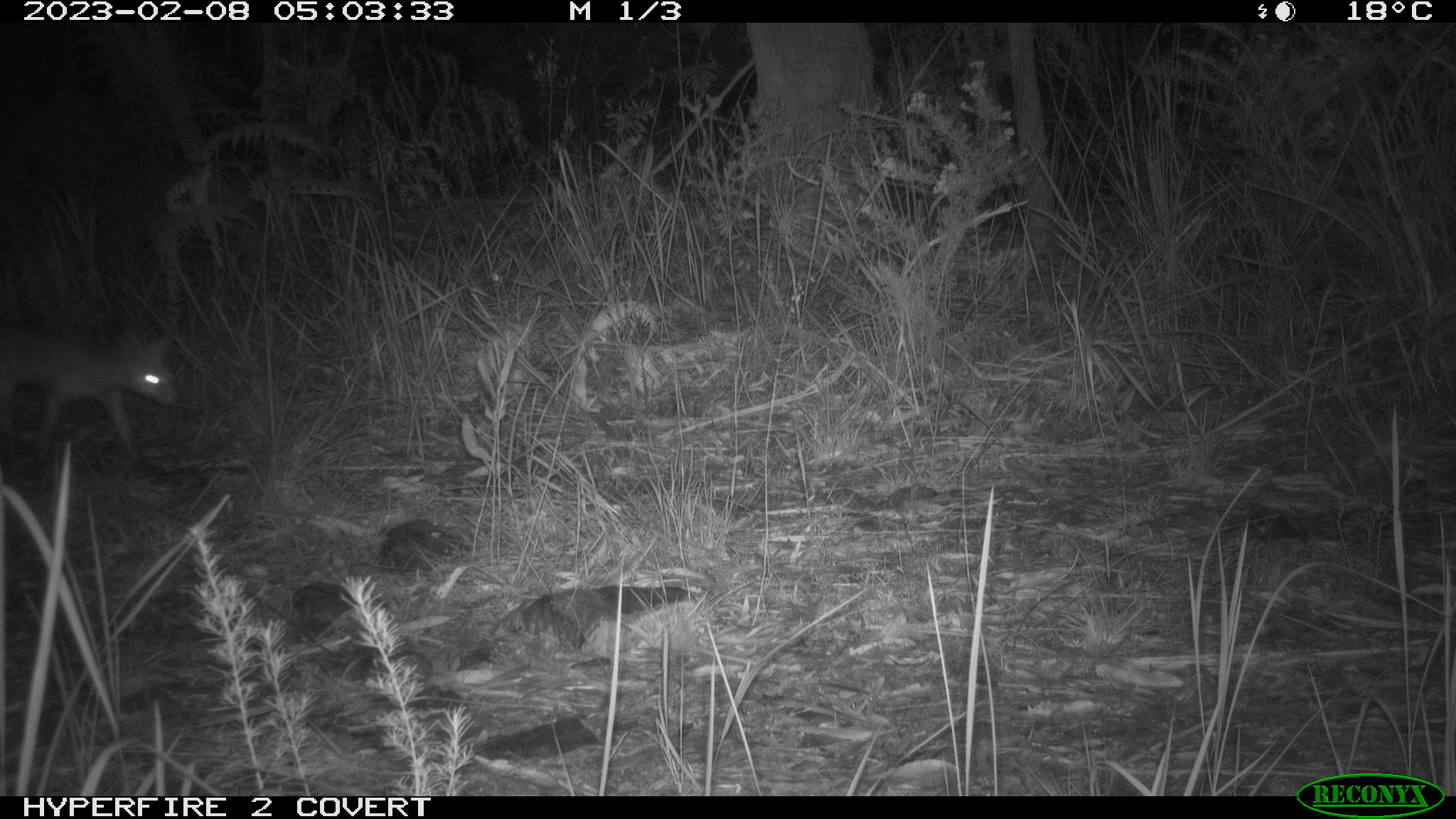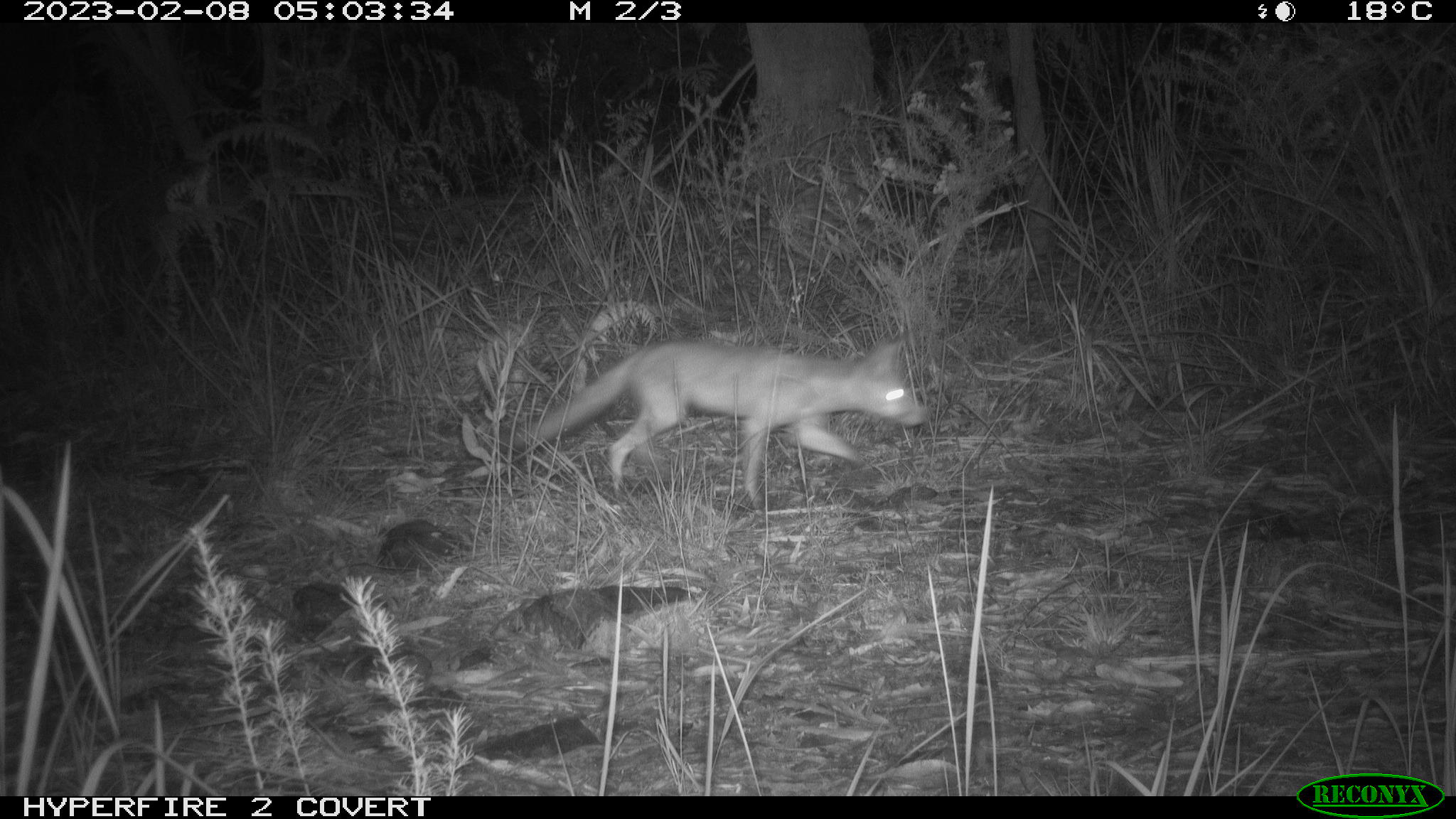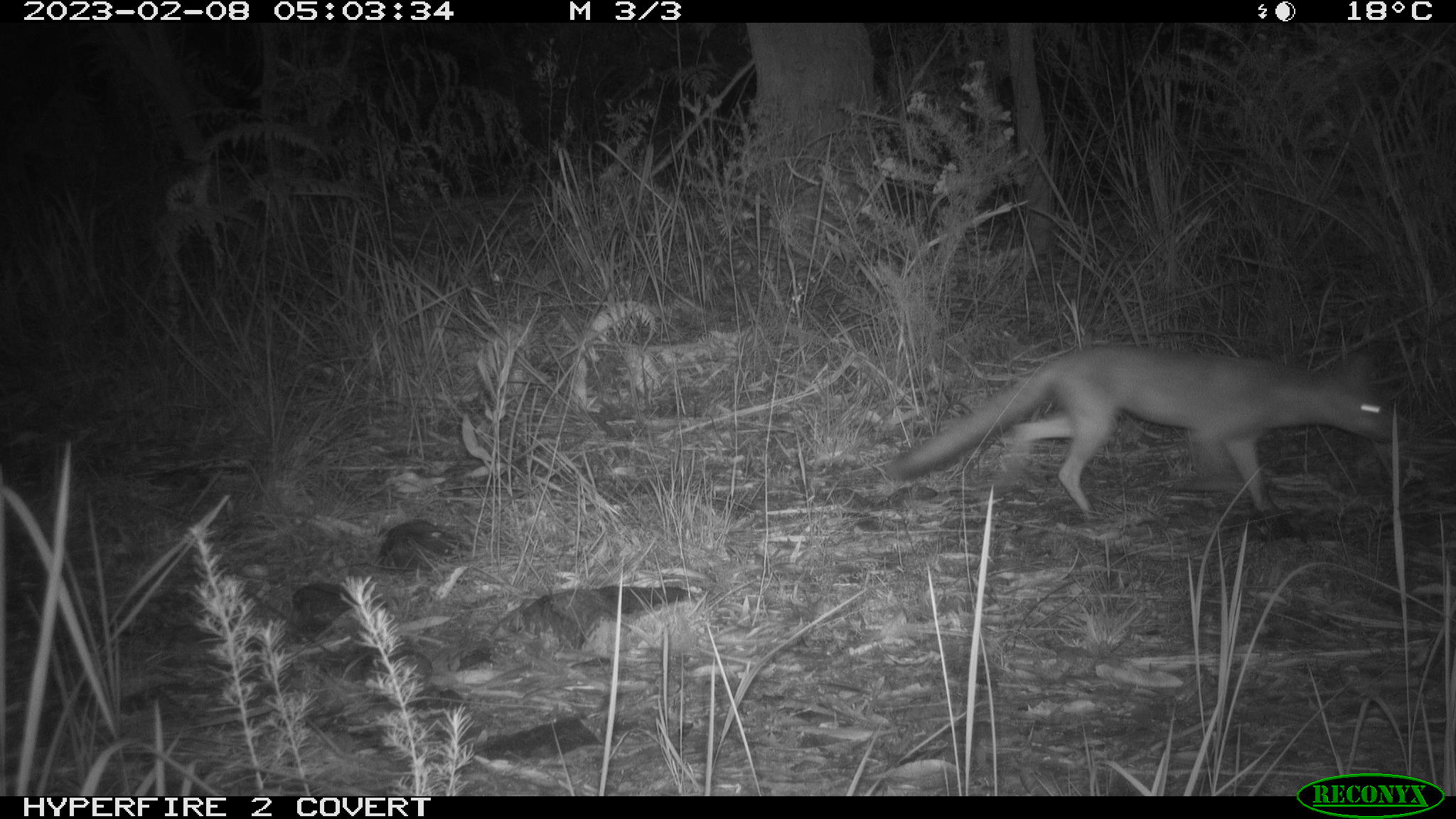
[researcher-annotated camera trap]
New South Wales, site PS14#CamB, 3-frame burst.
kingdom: Animalia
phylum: Chordata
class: Mammalia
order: Carnivora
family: Canidae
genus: Vulpes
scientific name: Vulpes vulpes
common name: red fox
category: fox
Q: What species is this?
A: Fox (red fox) (Vulpes vulpes).